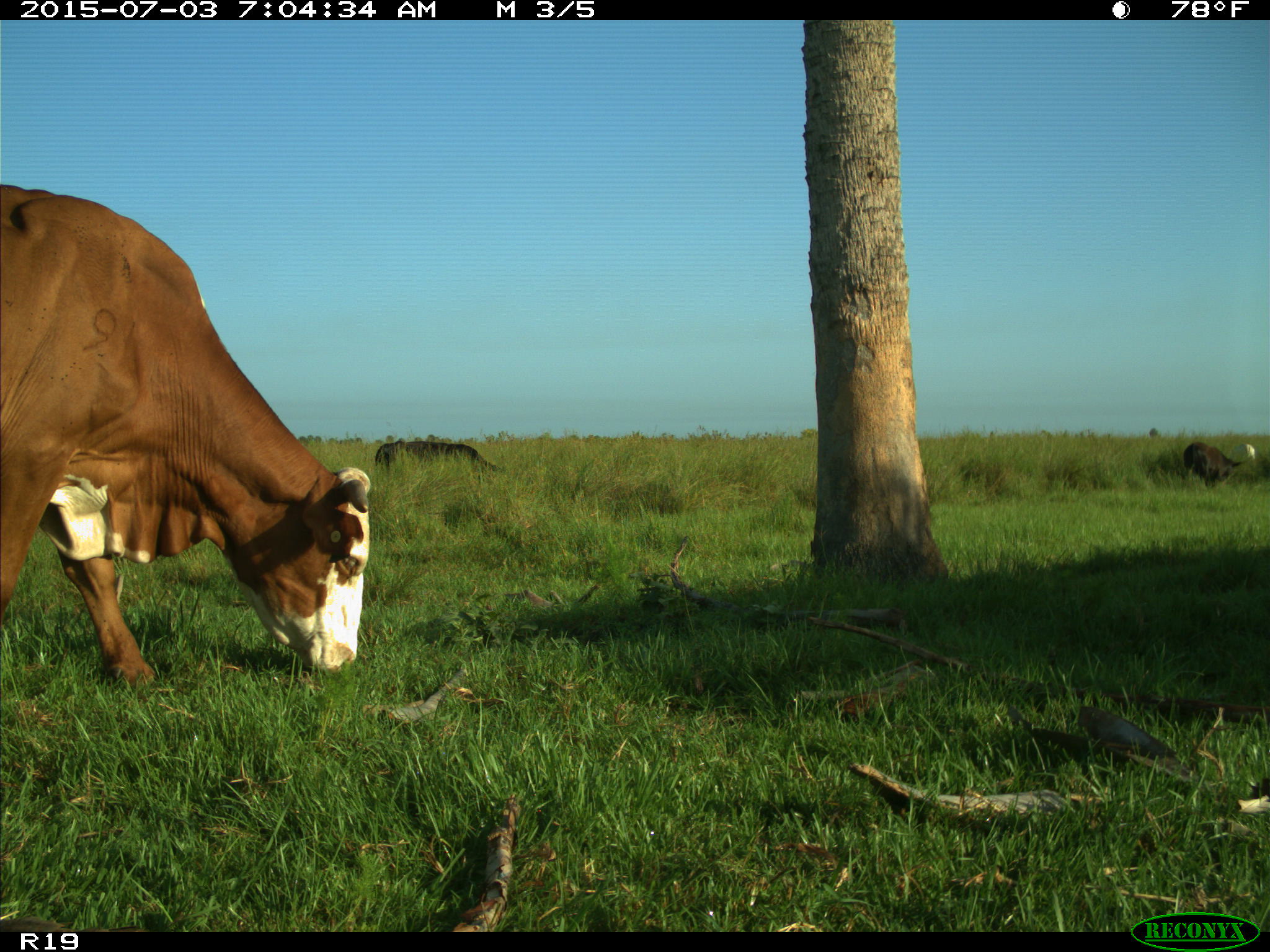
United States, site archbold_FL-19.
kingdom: Animalia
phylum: Chordata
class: Mammalia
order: Artiodactyla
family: Bovidae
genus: Bos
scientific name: Bos taurus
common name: domestic cow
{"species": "Bos taurus (domestic cow)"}